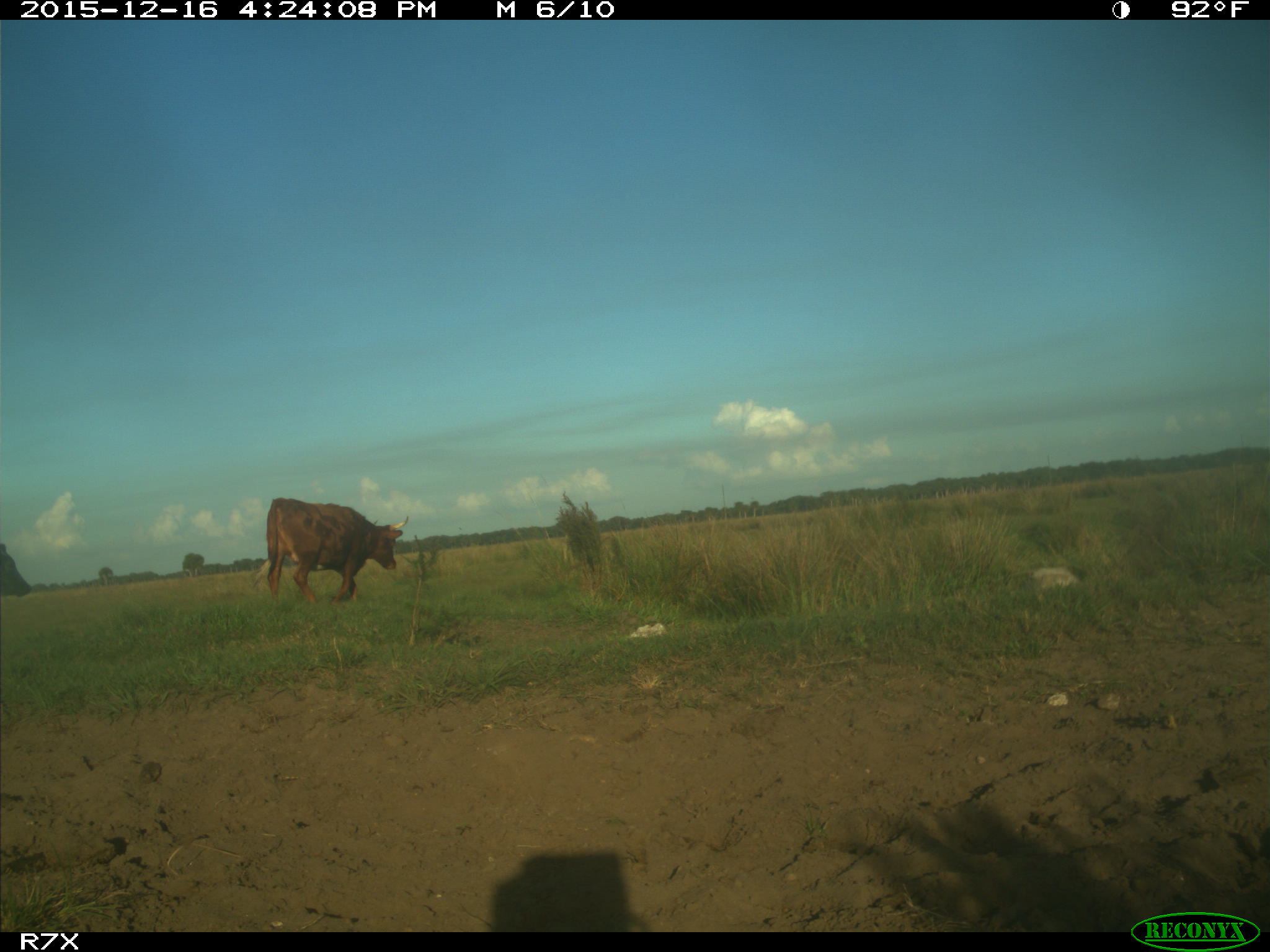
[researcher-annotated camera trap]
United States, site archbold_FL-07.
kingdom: Animalia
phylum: Chordata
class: Mammalia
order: Artiodactyla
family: Bovidae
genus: Bos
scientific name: Bos taurus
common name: domestic cow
Bos taurus (domestic cow).